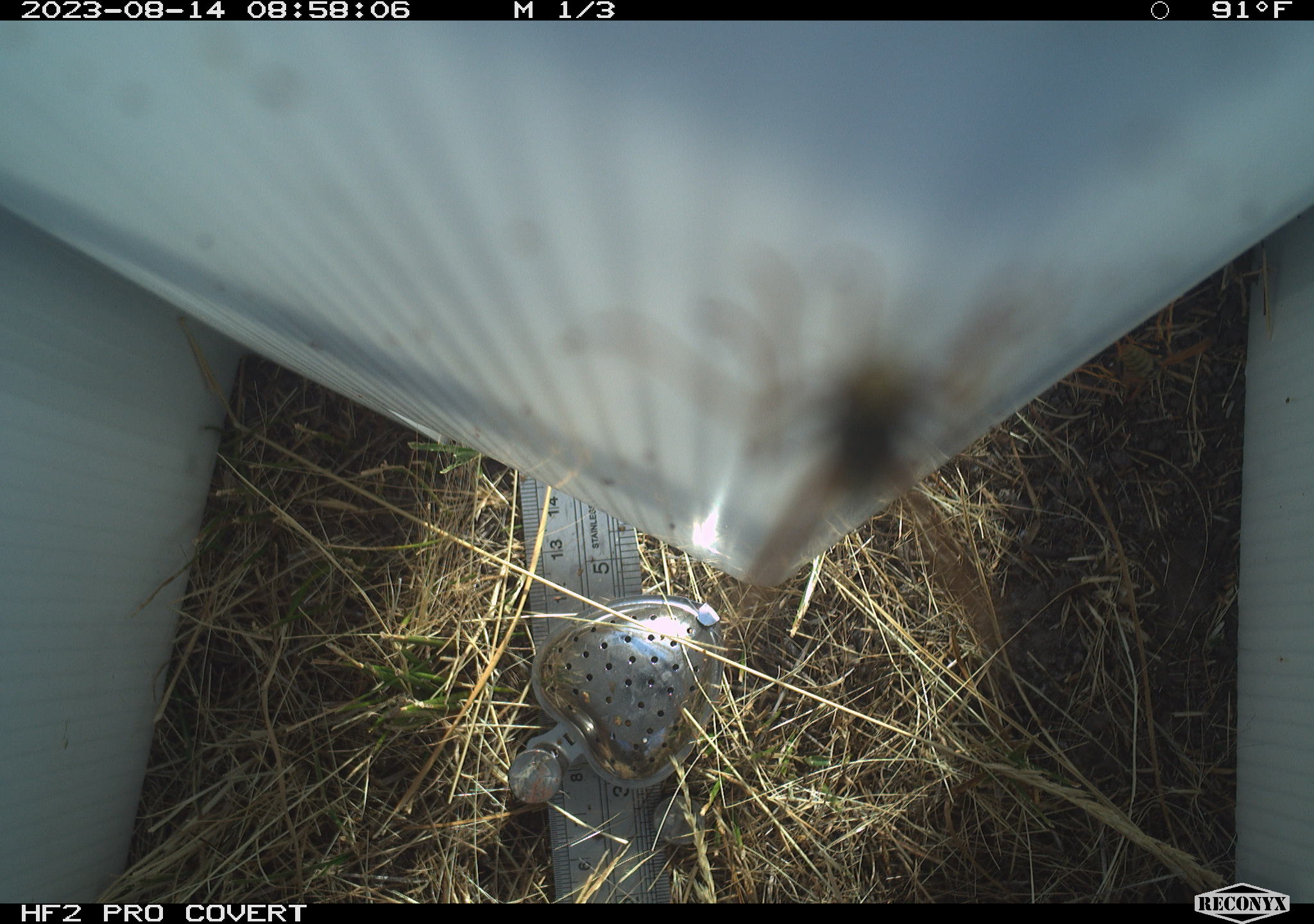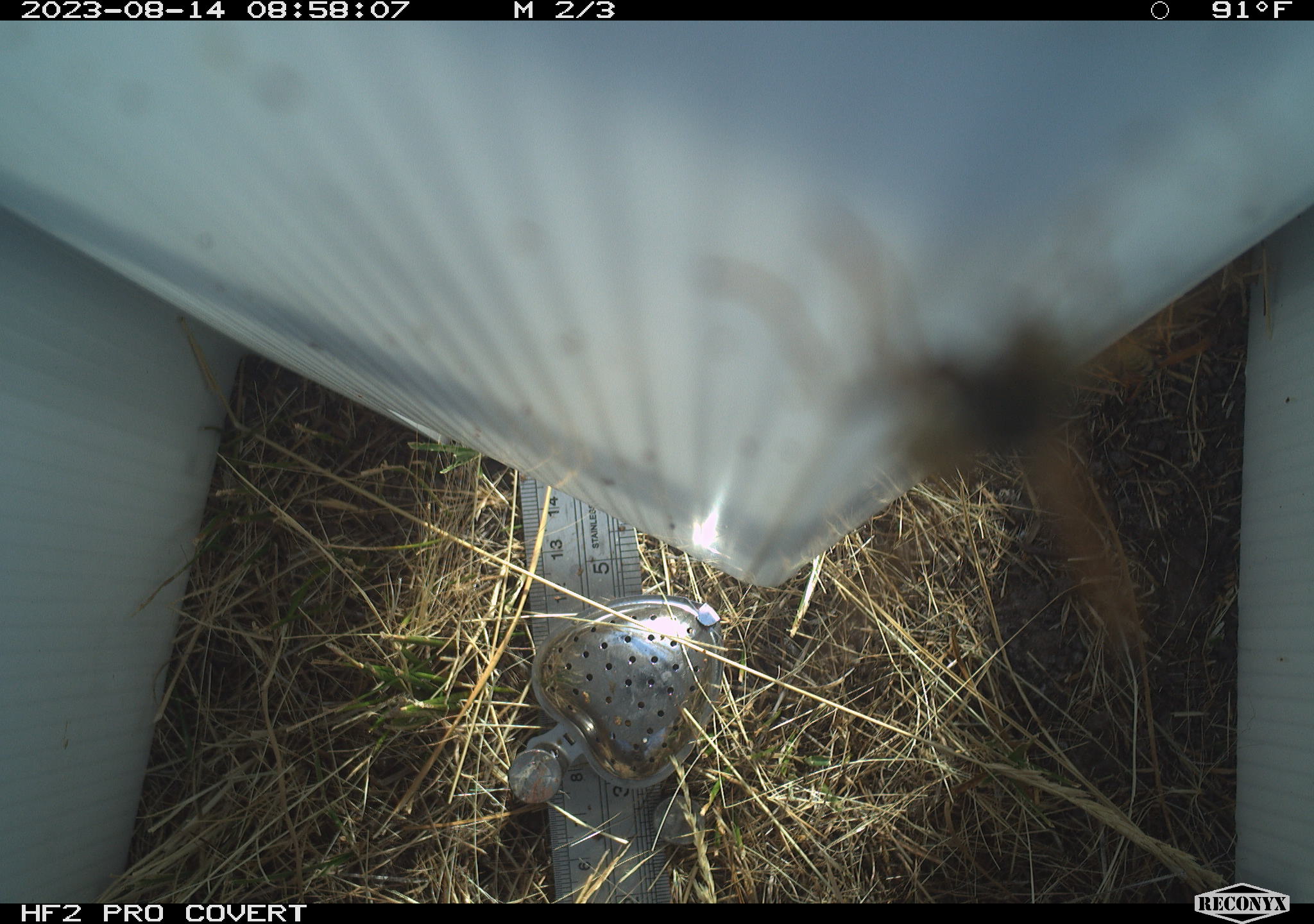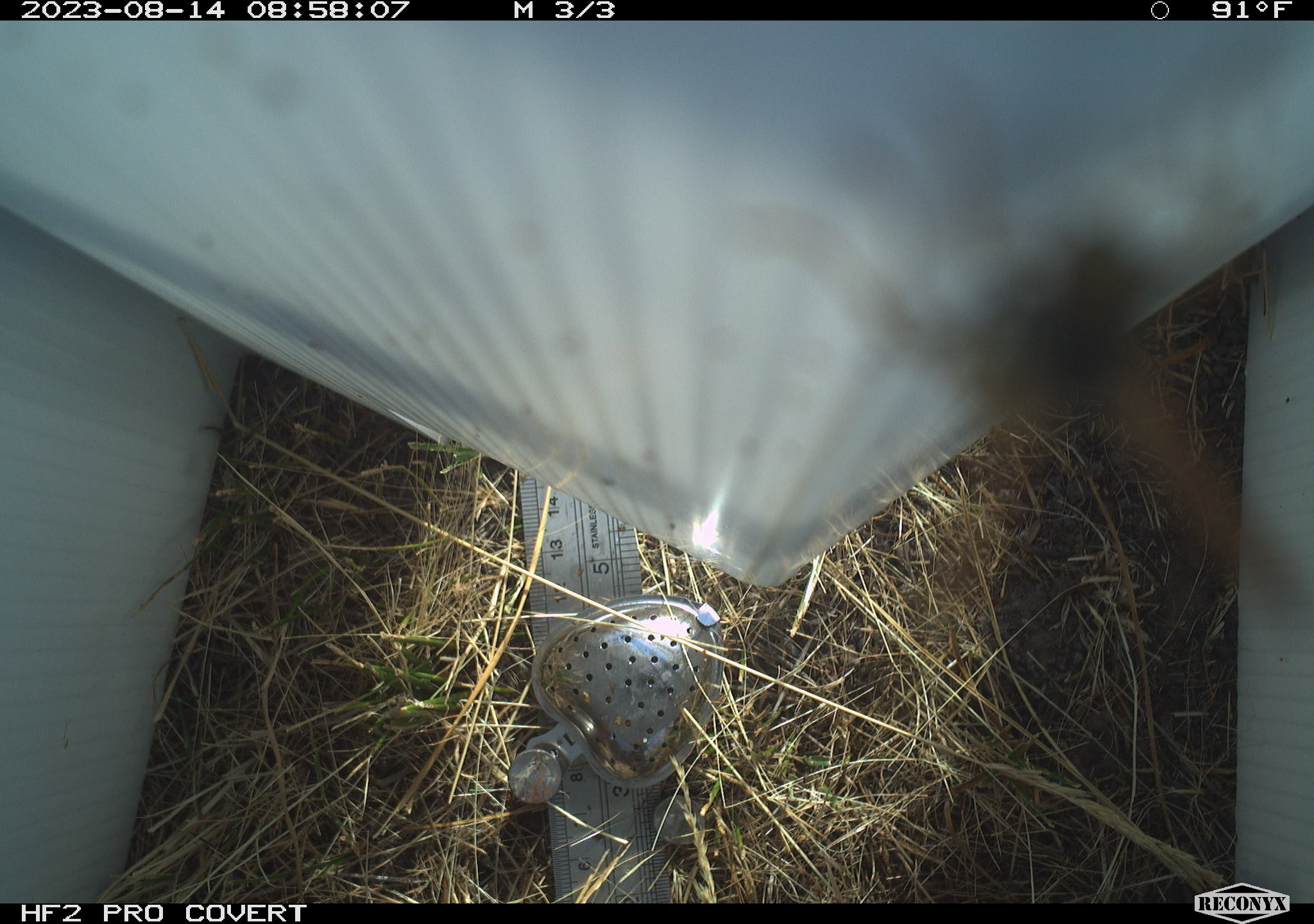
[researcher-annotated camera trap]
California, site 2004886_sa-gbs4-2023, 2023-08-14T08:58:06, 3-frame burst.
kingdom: Animalia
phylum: Arthropoda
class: Insecta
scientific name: Insecta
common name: insect